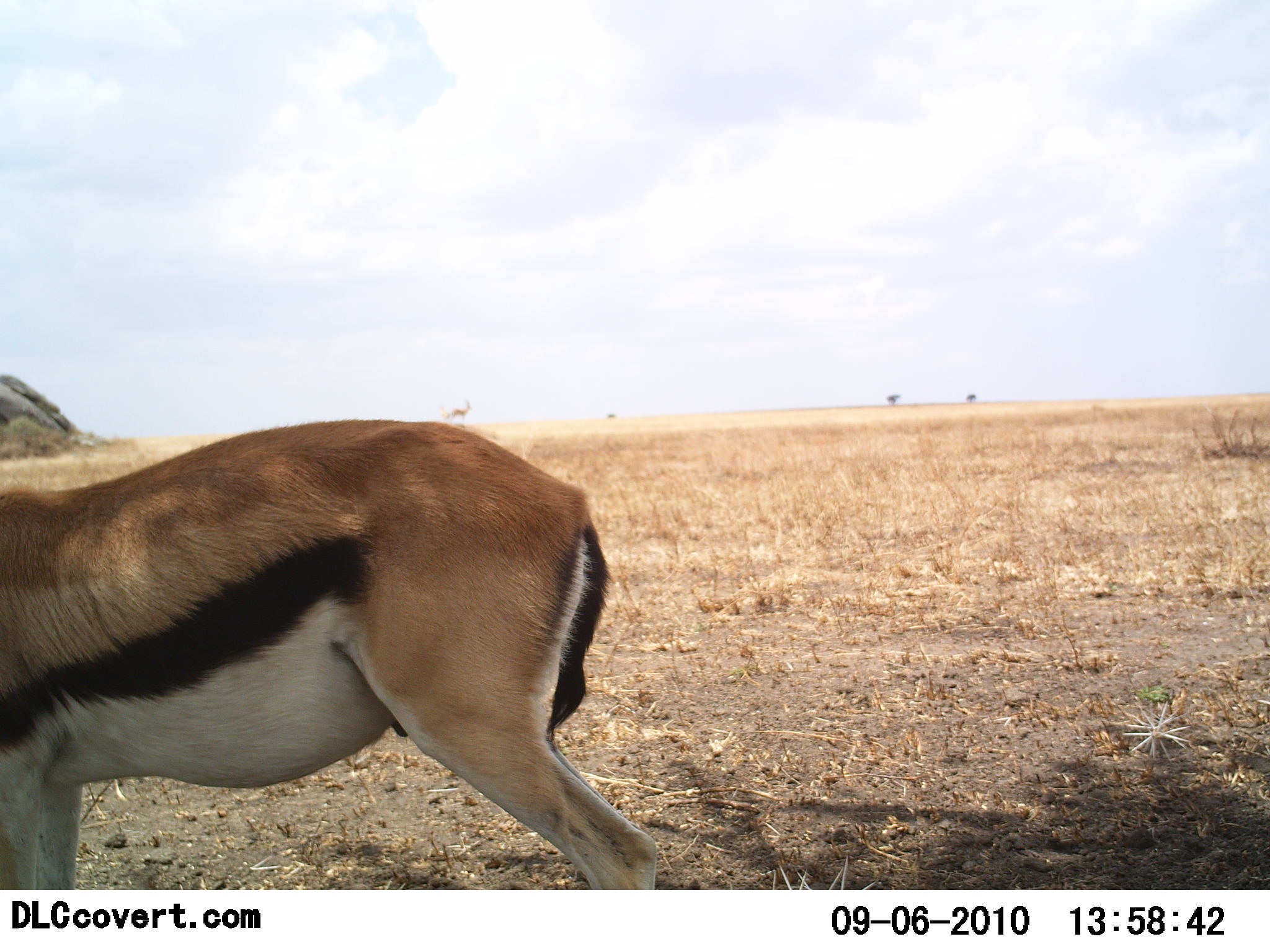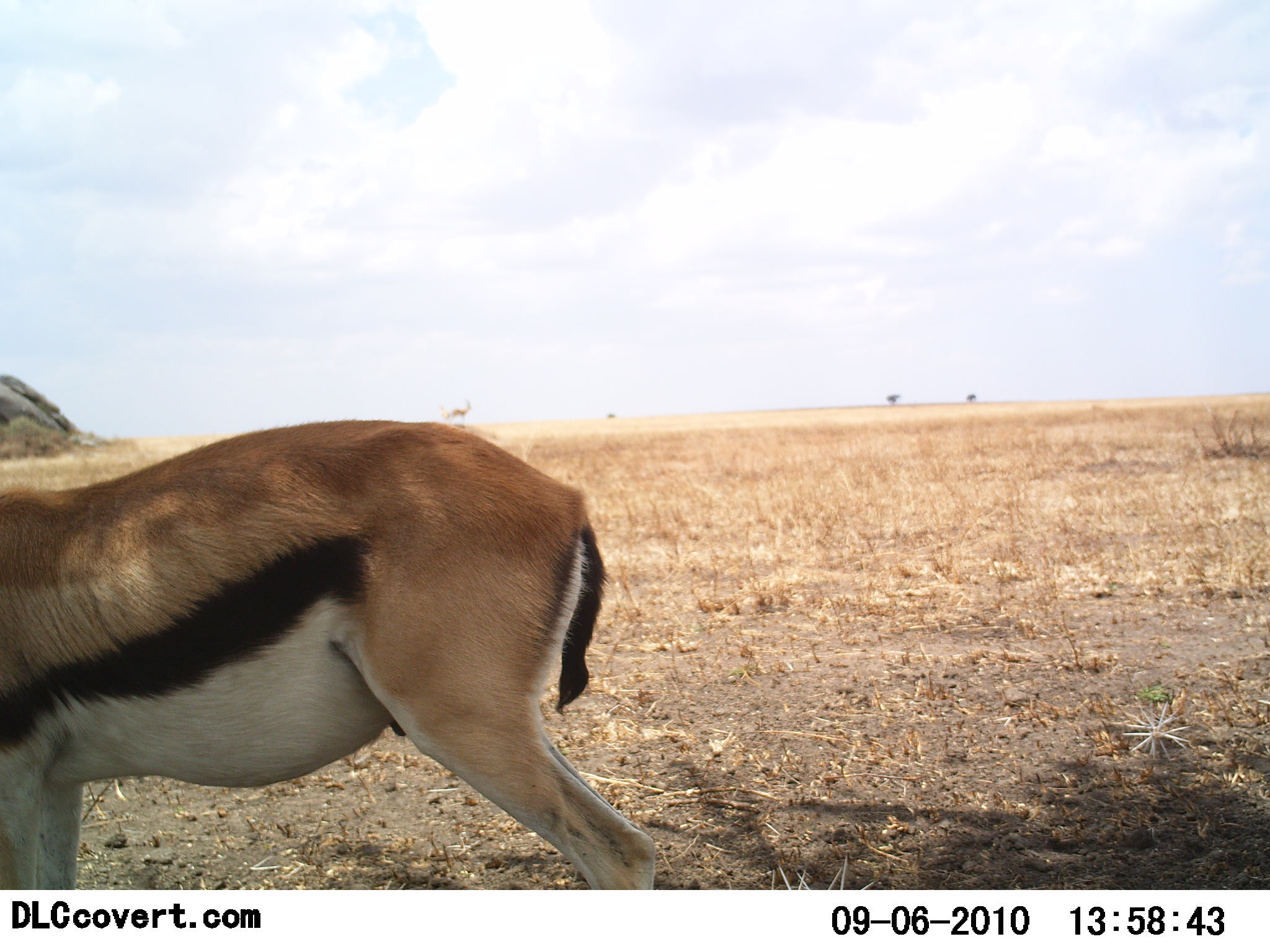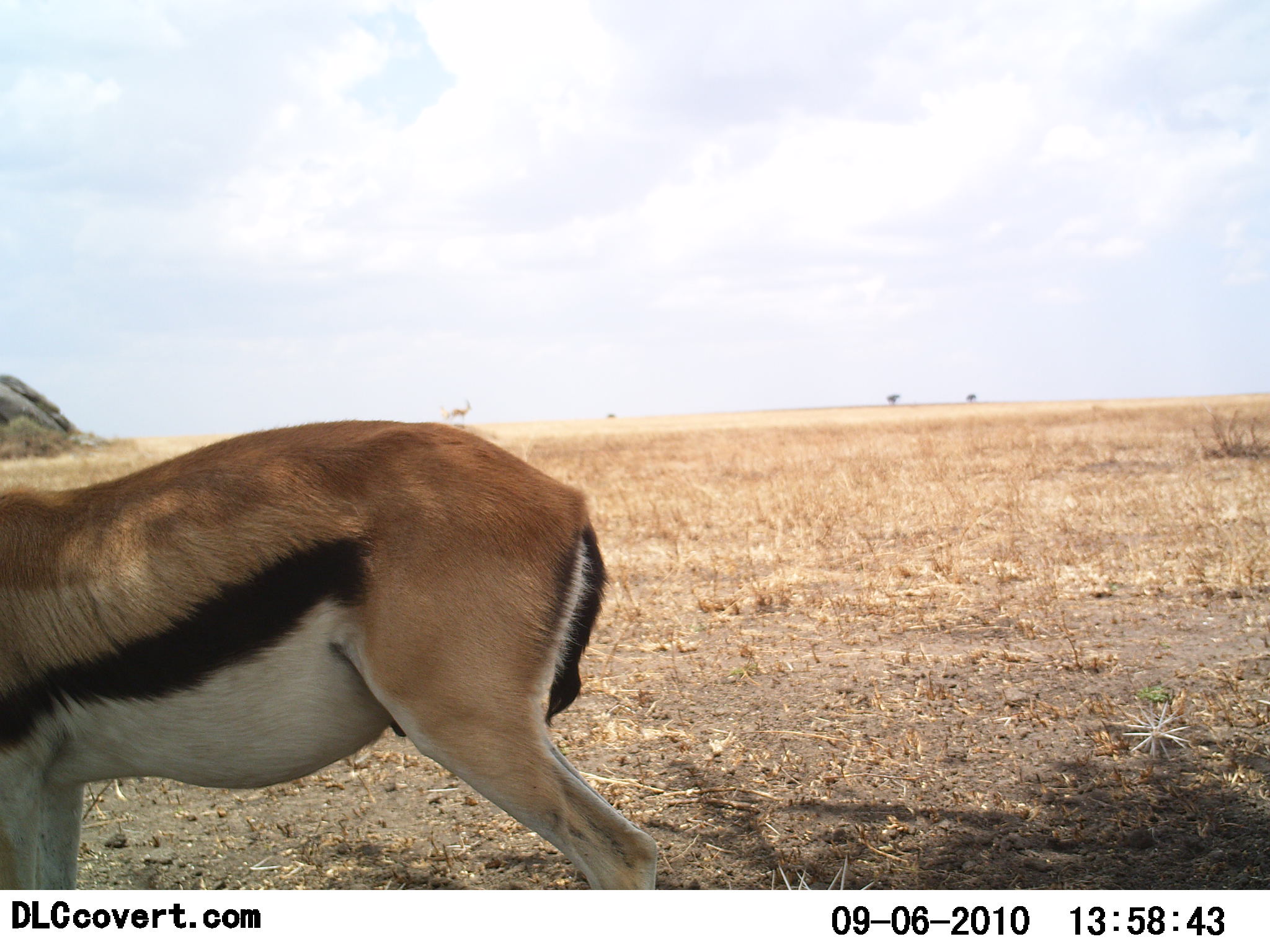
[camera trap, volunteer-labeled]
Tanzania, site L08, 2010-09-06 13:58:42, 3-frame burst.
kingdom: Animalia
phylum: Chordata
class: Mammalia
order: Artiodactyla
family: Bovidae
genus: Eudorcas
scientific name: Eudorcas thomsonii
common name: thomson's gazelle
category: gazellethomsons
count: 1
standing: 90%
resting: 10%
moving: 0%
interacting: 0%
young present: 0%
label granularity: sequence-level